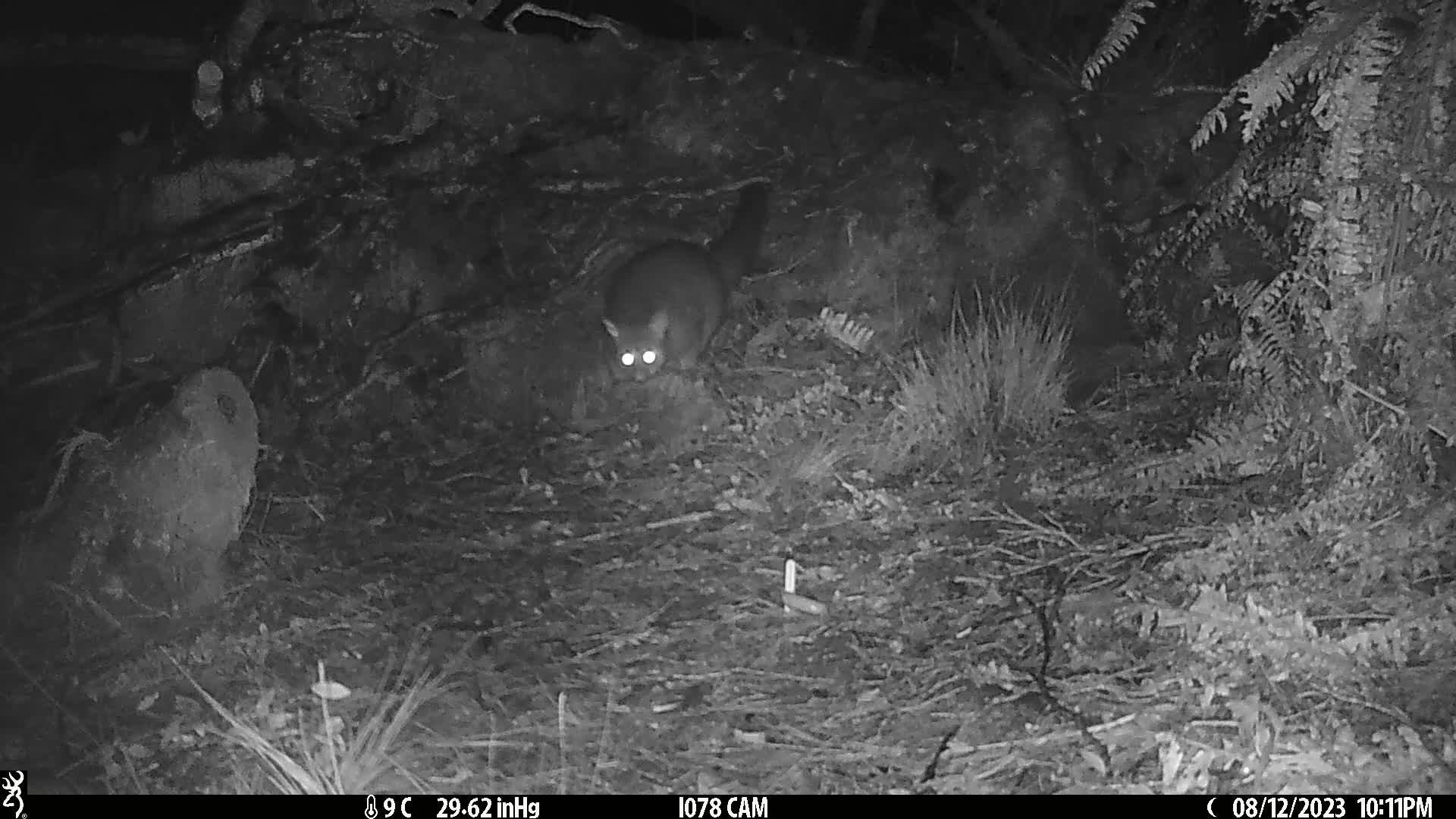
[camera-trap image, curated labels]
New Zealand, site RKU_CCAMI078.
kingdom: Animalia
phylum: Chordata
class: Mammalia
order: Diprotodontia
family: Phalangeridae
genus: Trichosurus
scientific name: Trichosurus vulpecula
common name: common brushtail possum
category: possum